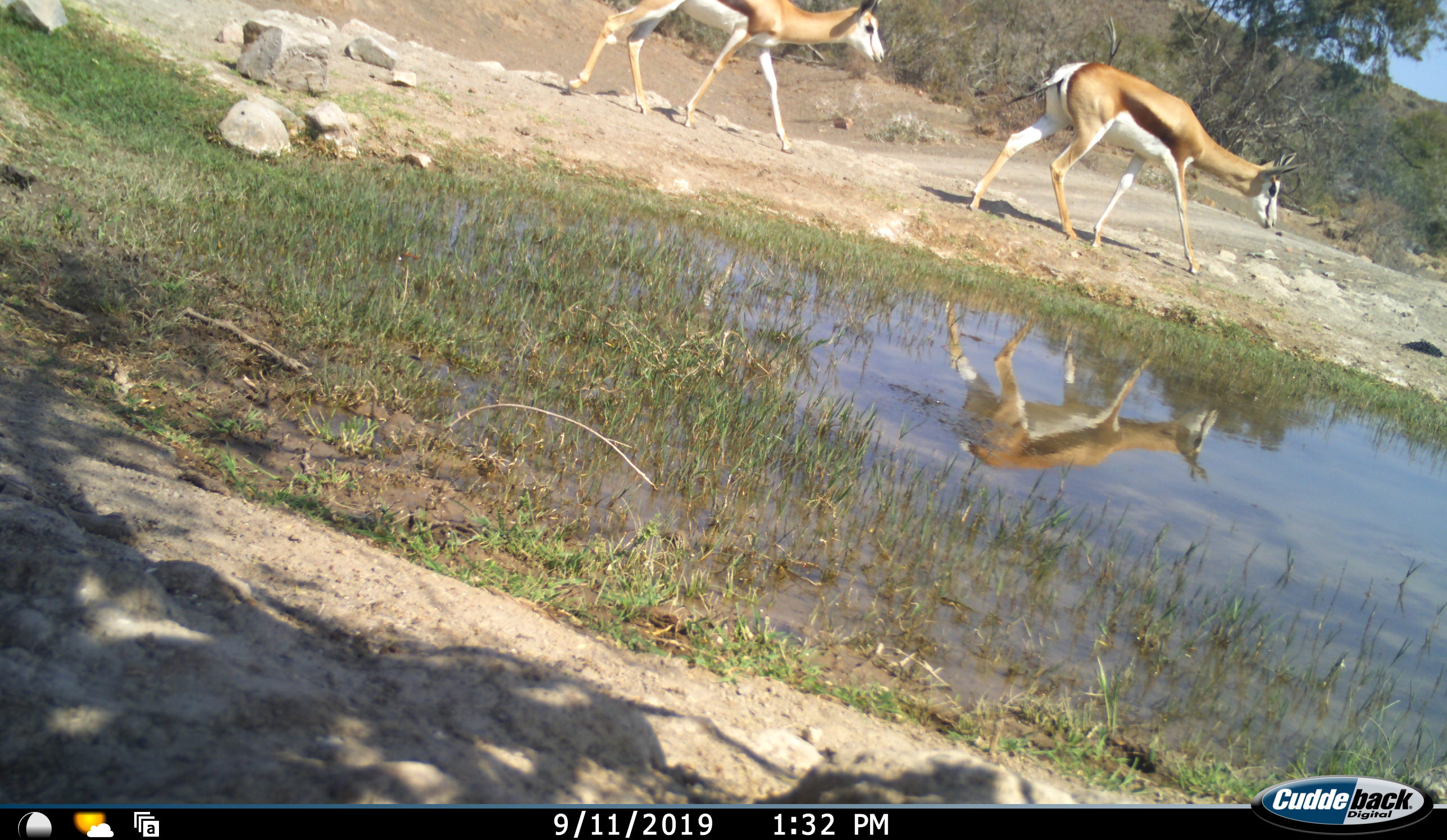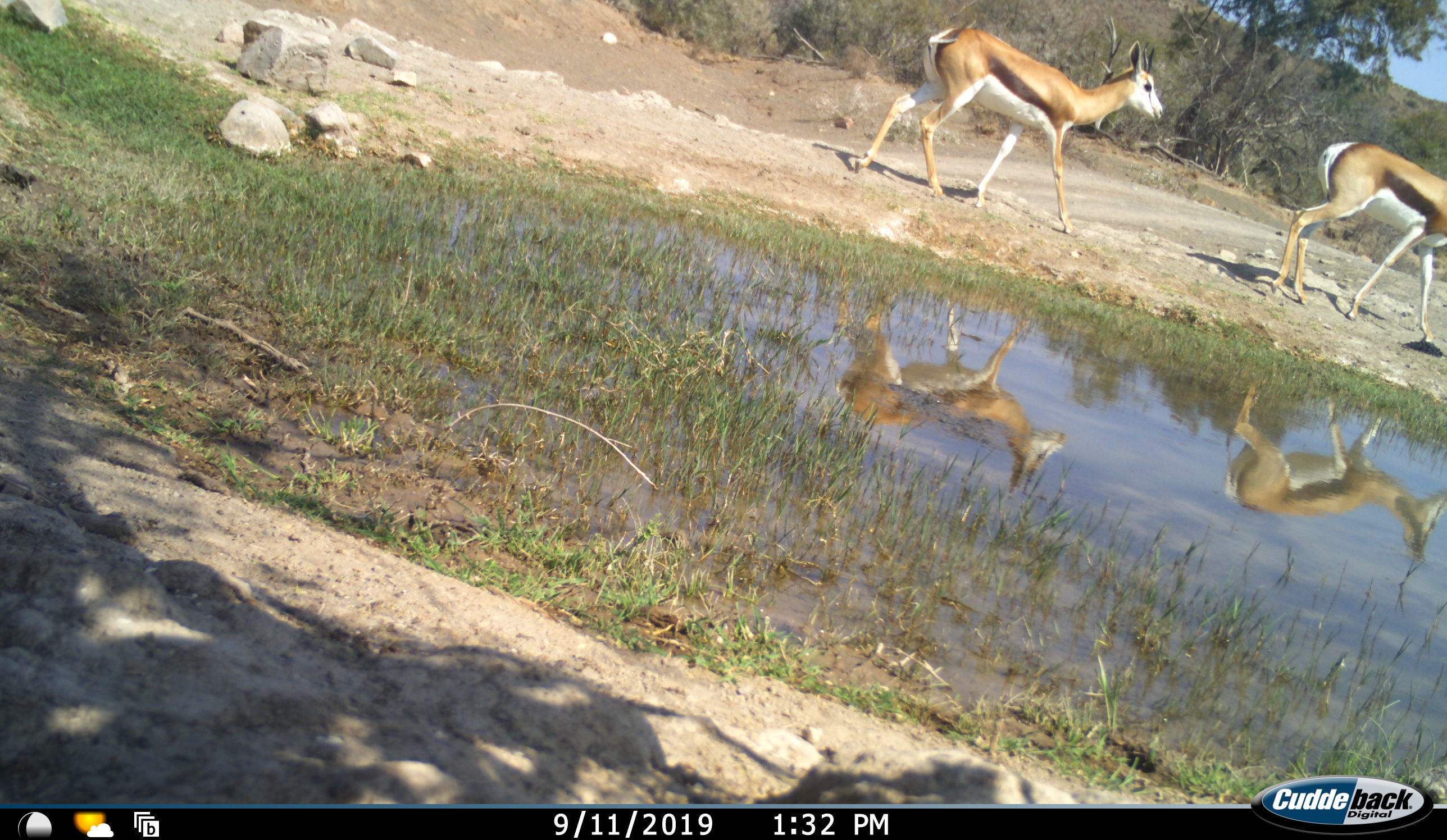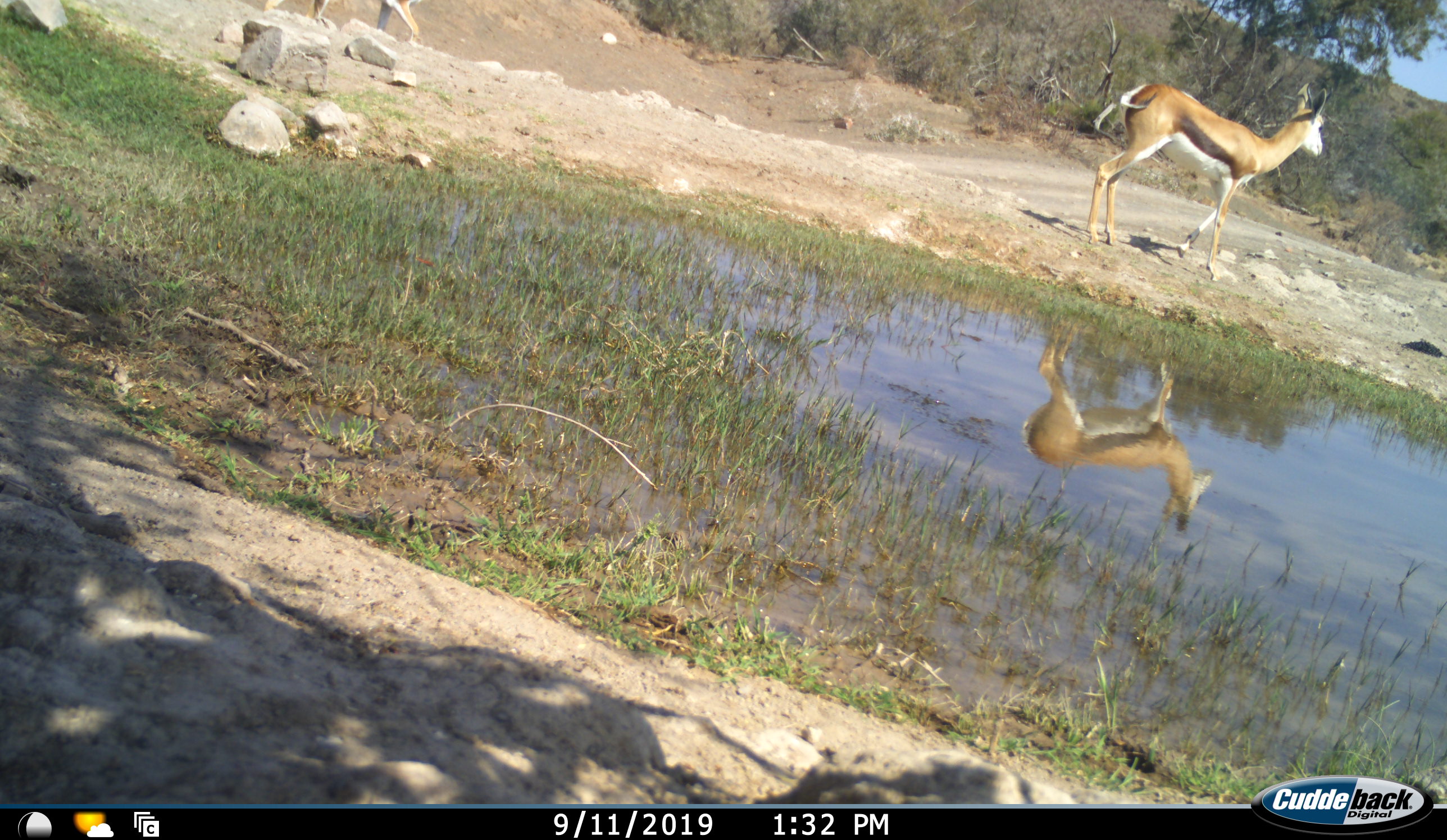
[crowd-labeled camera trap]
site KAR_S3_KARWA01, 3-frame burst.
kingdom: Animalia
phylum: Chordata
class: Mammalia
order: Artiodactyla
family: Bovidae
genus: Antidorcas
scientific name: Antidorcas marsupialis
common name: springbok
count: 3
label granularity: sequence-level